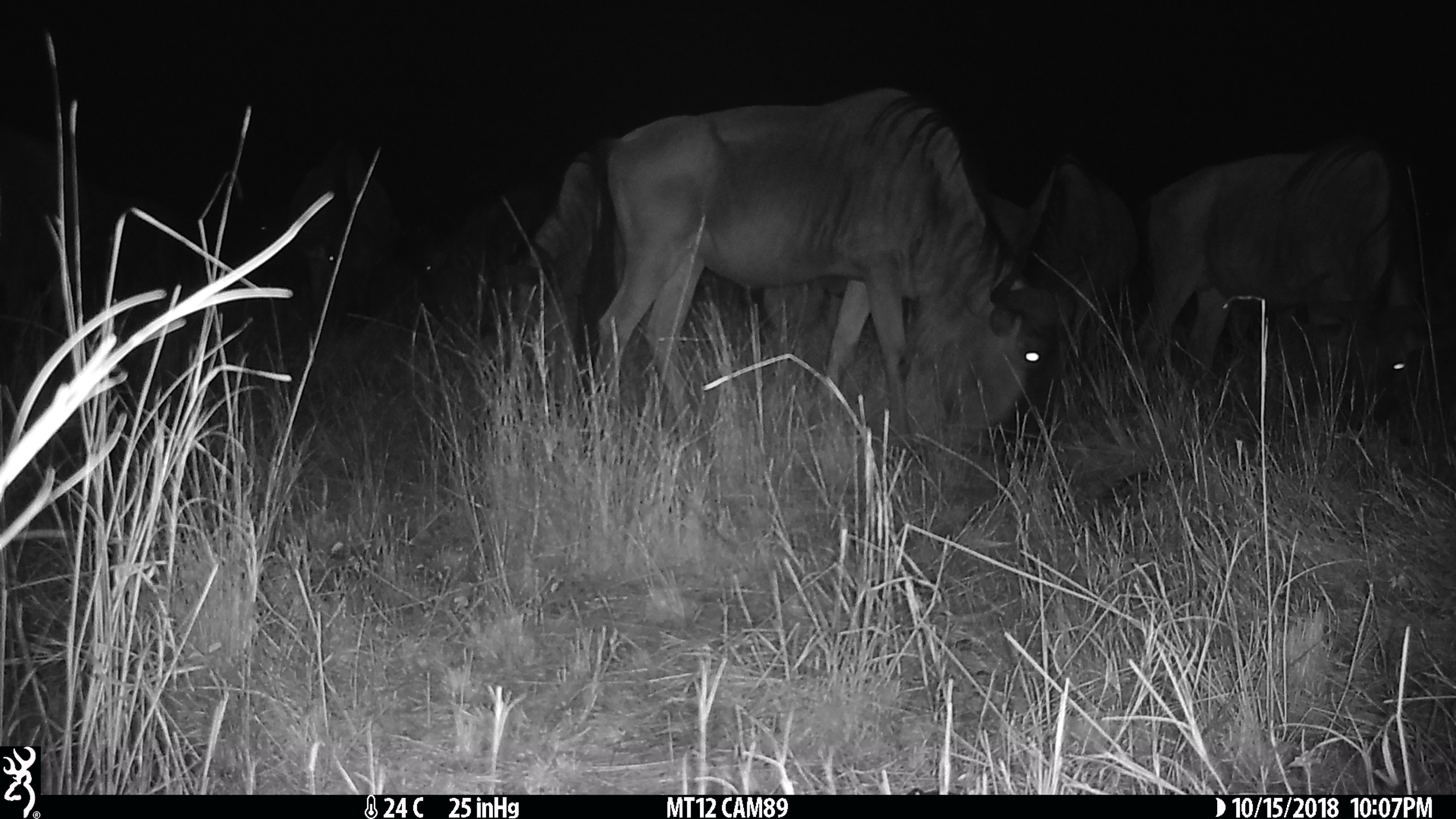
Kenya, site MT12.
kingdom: Animalia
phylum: Chordata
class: Mammalia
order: Artiodactyla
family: Bovidae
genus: Connochaetes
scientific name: Connochaetes taurinus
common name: blue wildebeest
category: wildebeest